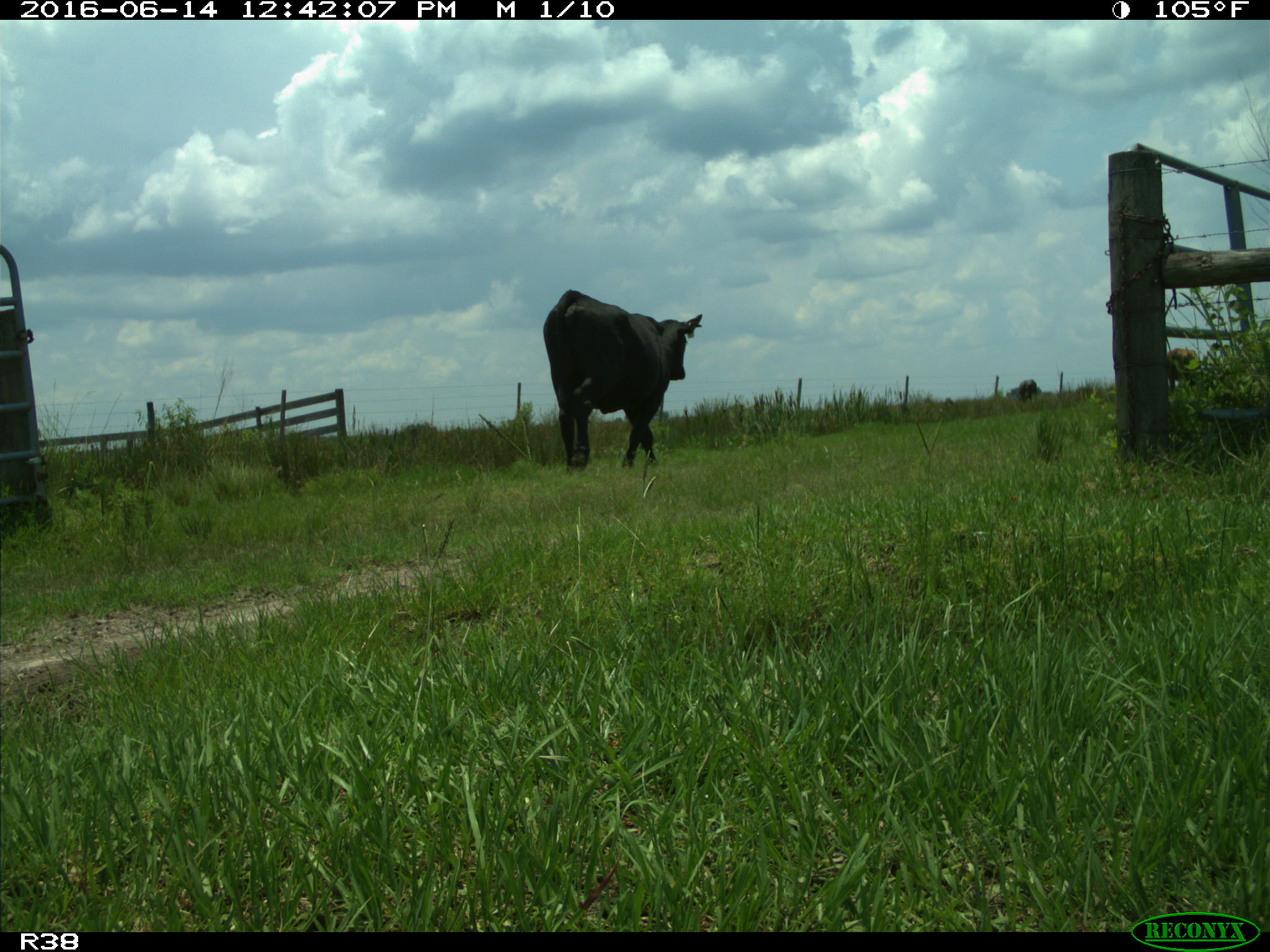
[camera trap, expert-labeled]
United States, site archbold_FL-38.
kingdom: Animalia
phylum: Chordata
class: Mammalia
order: Artiodactyla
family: Bovidae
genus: Bos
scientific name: Bos taurus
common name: domestic cow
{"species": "Bos taurus (domestic cow)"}